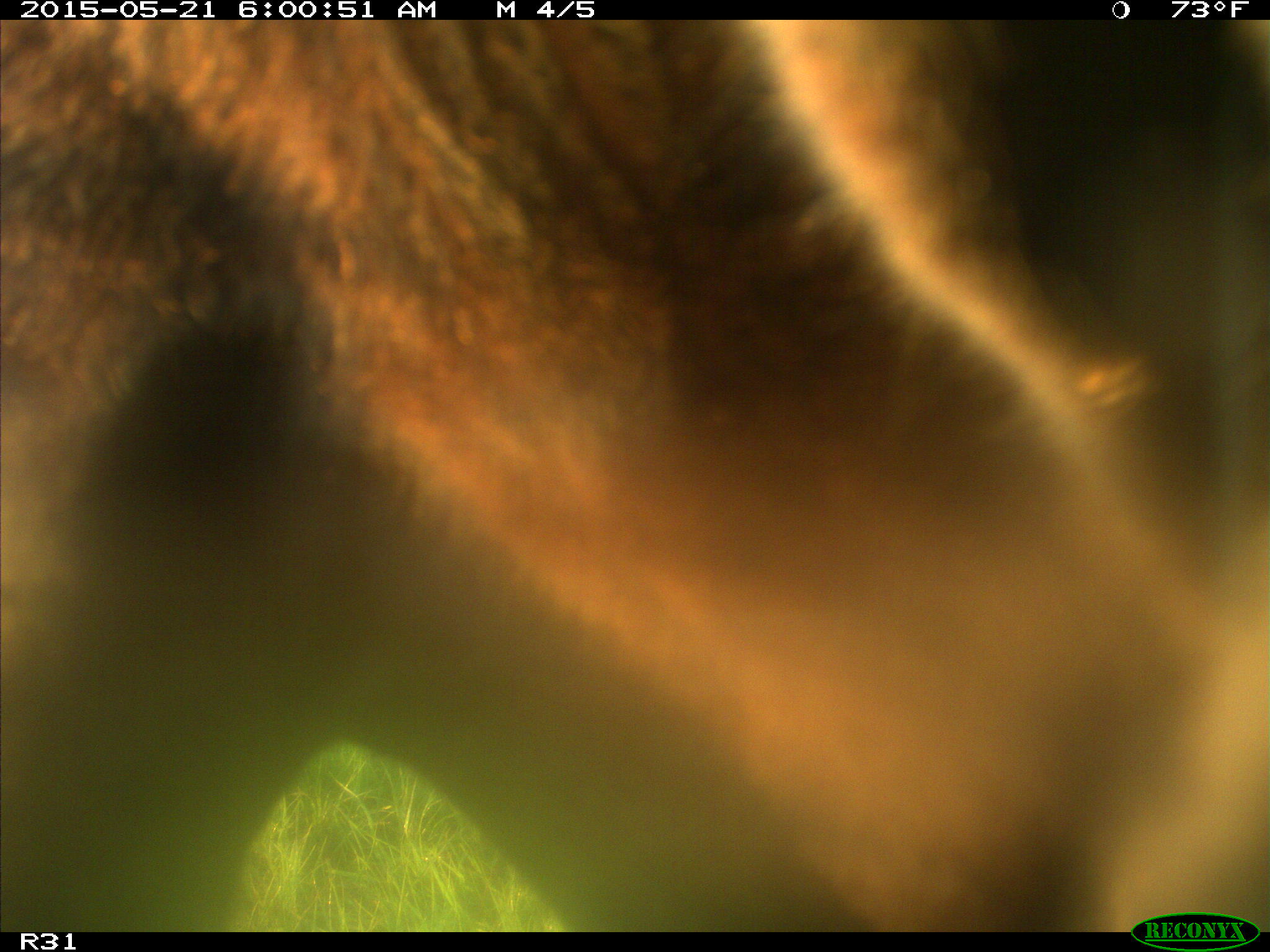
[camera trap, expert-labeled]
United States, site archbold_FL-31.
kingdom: Animalia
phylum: Chordata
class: Mammalia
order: Artiodactyla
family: Bovidae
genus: Bos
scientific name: Bos taurus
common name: domestic cow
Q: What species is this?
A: Bos taurus (domestic cow).